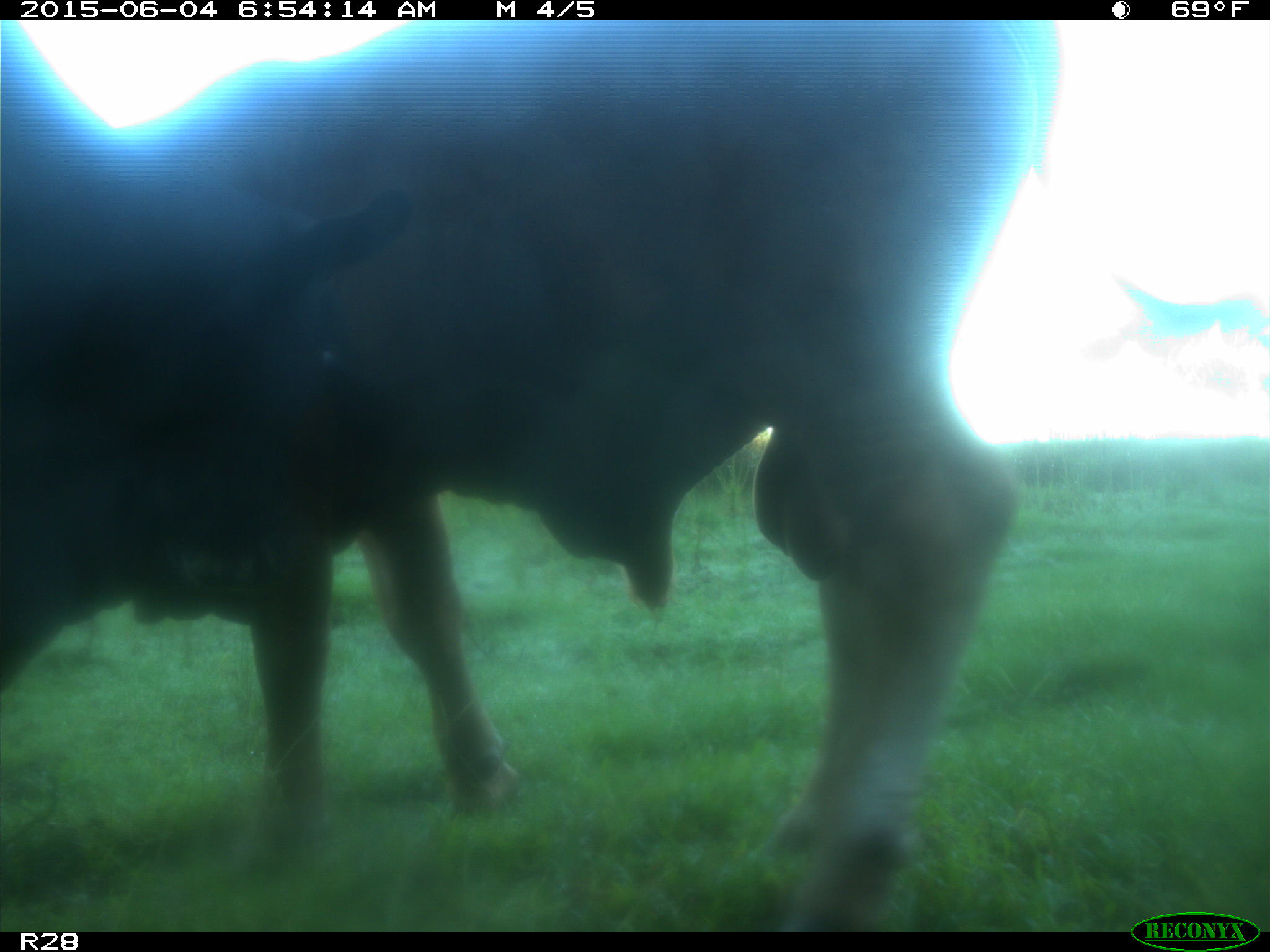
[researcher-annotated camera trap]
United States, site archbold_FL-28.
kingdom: Animalia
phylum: Chordata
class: Mammalia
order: Artiodactyla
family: Bovidae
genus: Bos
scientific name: Bos taurus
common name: domestic cow